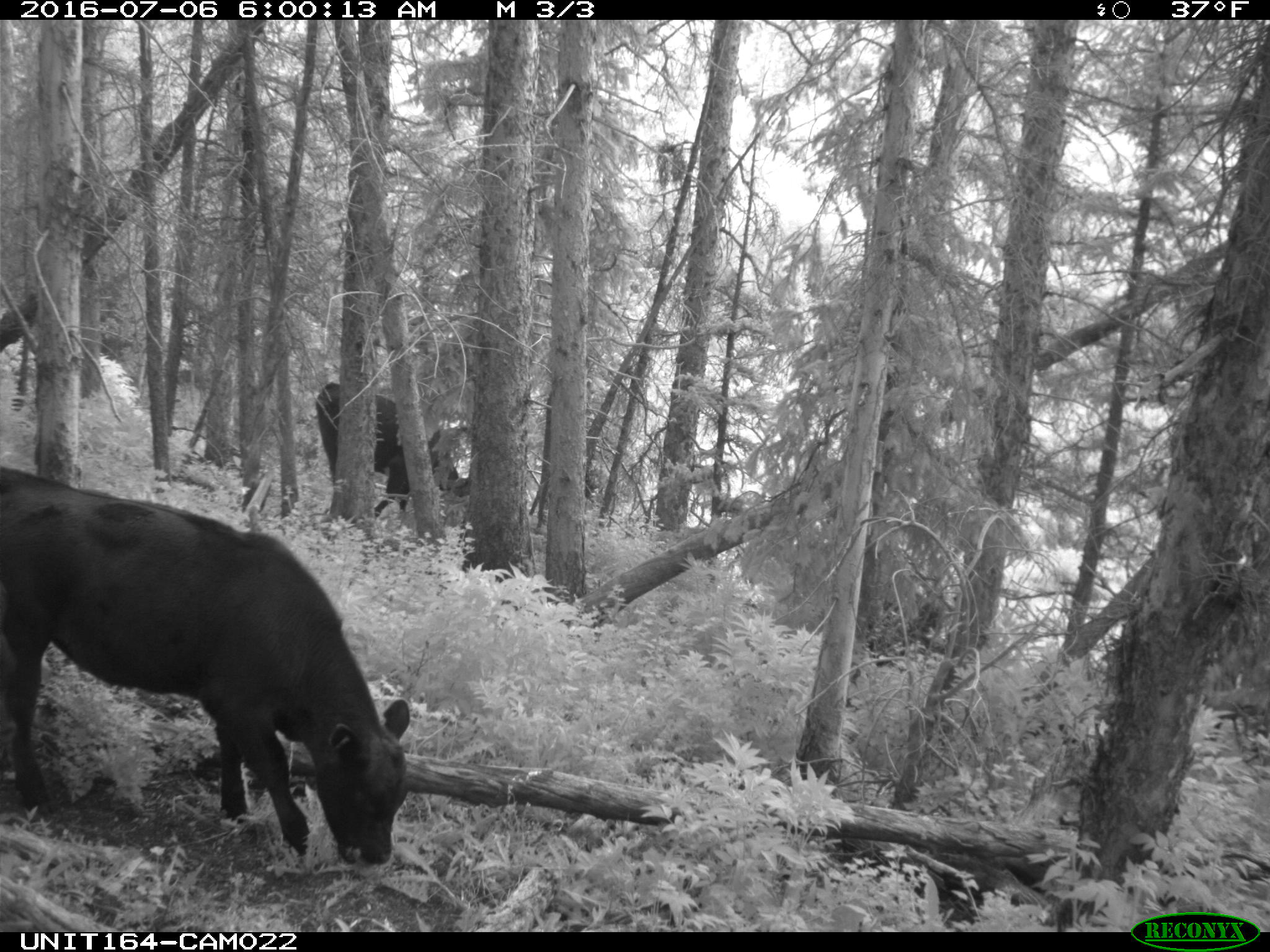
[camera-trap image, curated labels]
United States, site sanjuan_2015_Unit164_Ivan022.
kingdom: Animalia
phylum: Chordata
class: Mammalia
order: Artiodactyla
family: Bovidae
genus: Bos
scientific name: Bos taurus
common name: domestic cow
Bos taurus (domestic cow).